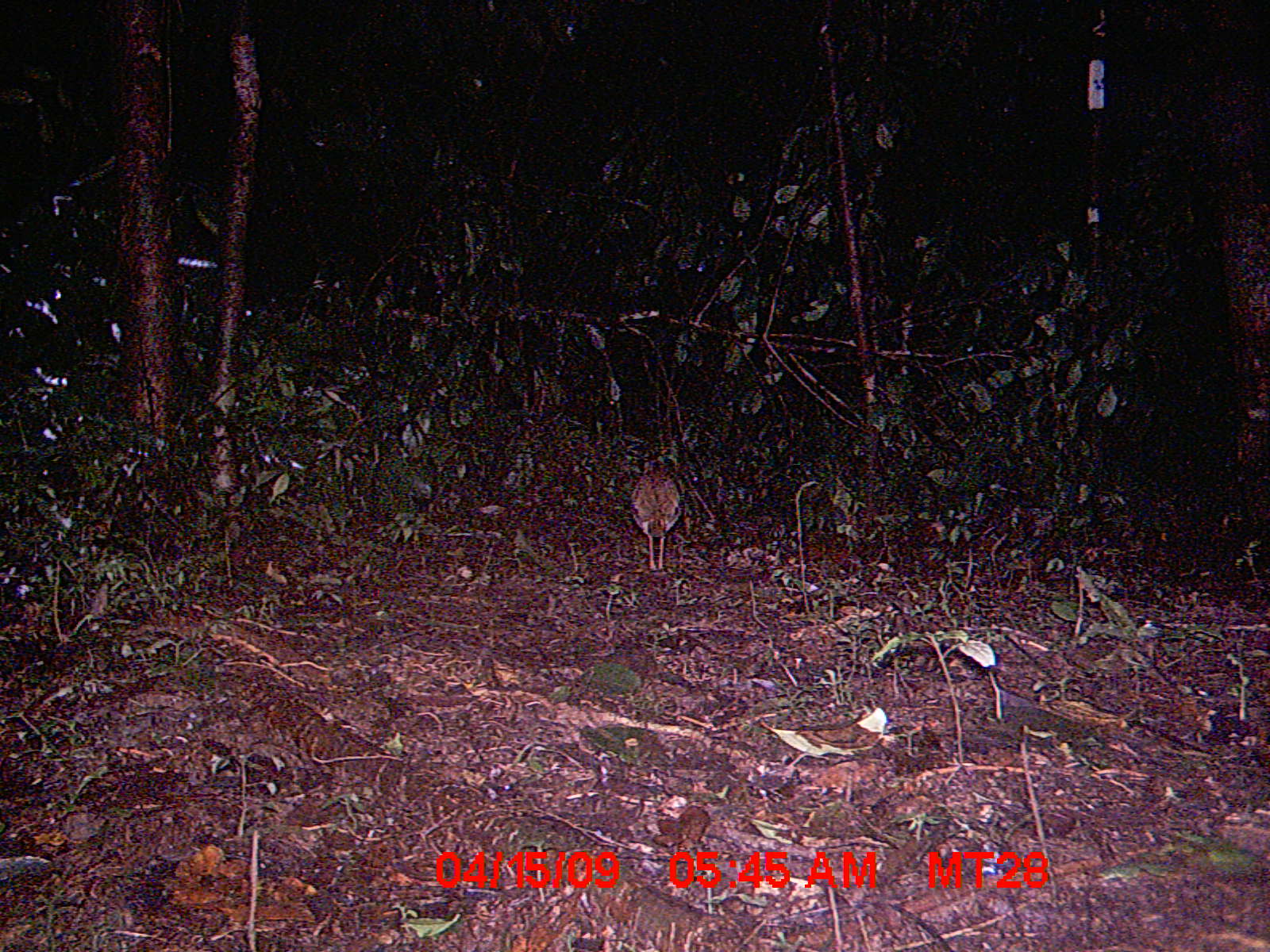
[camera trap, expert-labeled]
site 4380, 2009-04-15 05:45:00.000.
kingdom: Animalia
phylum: Chordata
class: Aves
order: Coraciiformes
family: Brachypteraciidae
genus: Brachypteracias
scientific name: Brachypteracias squamiger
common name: scaly ground-roller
Brachypteracias squamiger (scaly ground-roller), count 1.